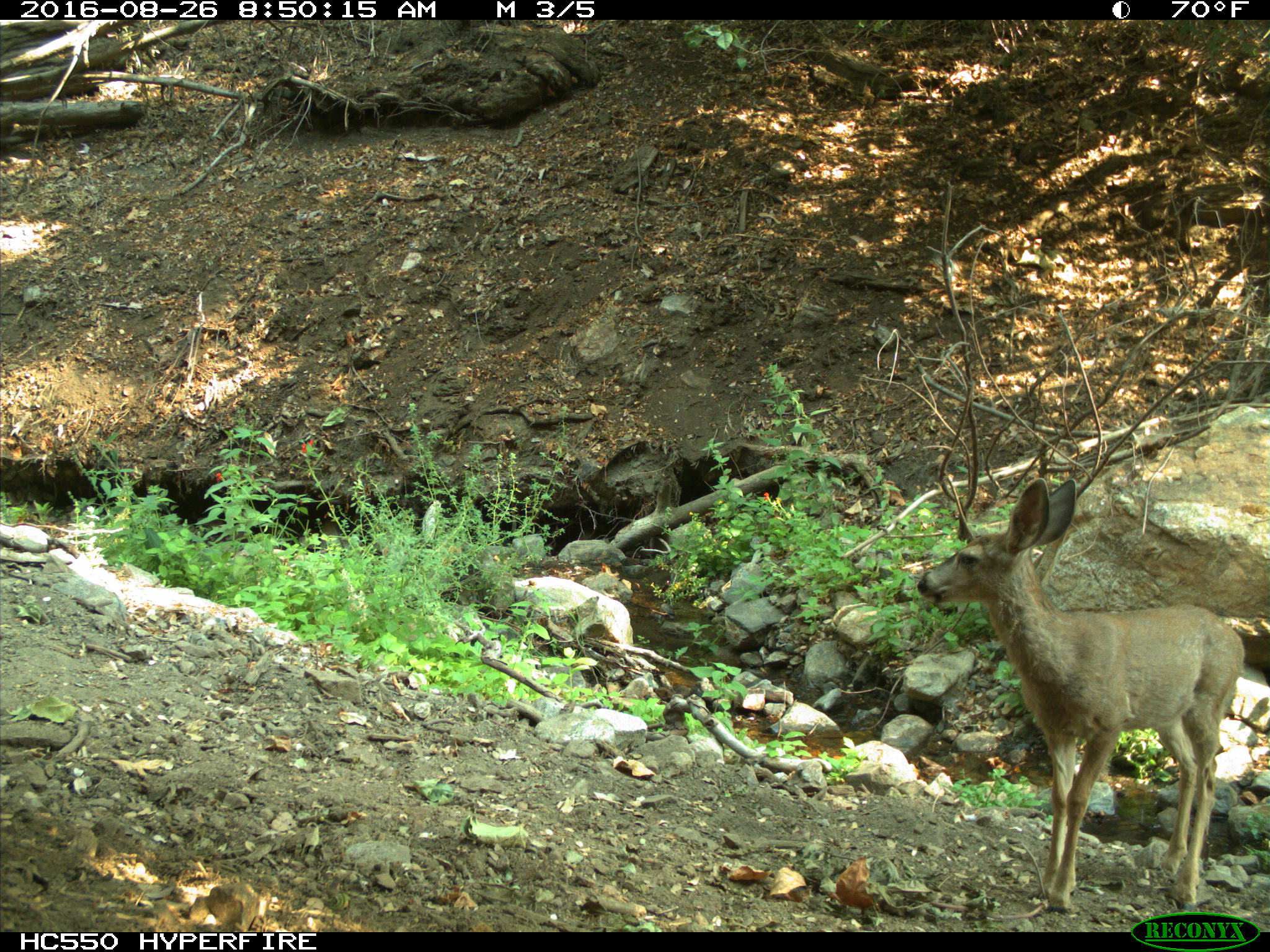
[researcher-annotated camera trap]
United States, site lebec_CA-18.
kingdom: Animalia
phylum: Chordata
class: Mammalia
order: Artiodactyla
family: Cervidae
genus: Odocoileus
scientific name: Odocoileus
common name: deer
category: unidentified deer